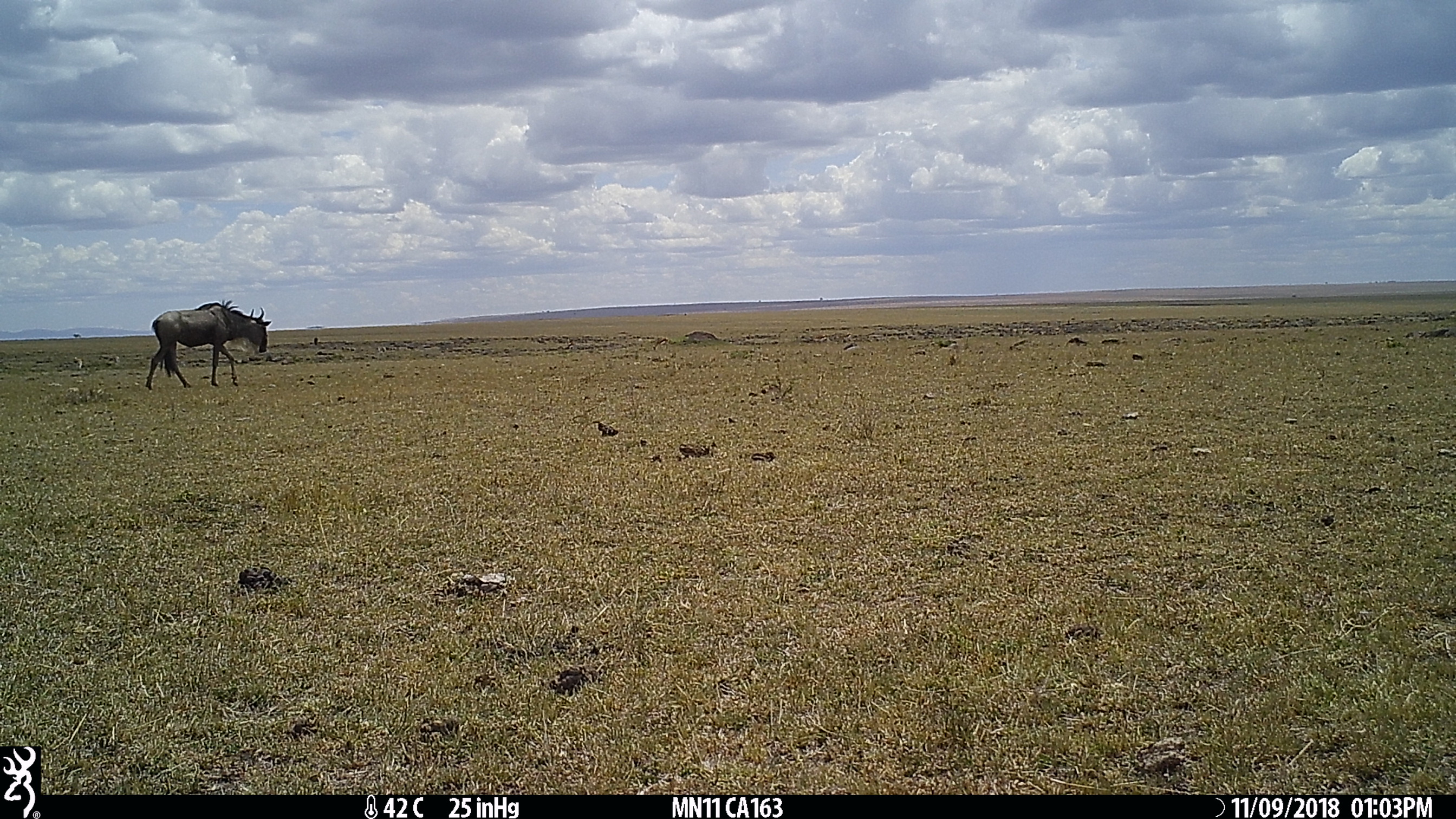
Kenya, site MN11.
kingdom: Animalia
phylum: Chordata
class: Mammalia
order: Artiodactyla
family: Bovidae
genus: Connochaetes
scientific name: Connochaetes taurinus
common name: blue wildebeest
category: wildebeest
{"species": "wildebeest (blue wildebeest) (Connochaetes taurinus)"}